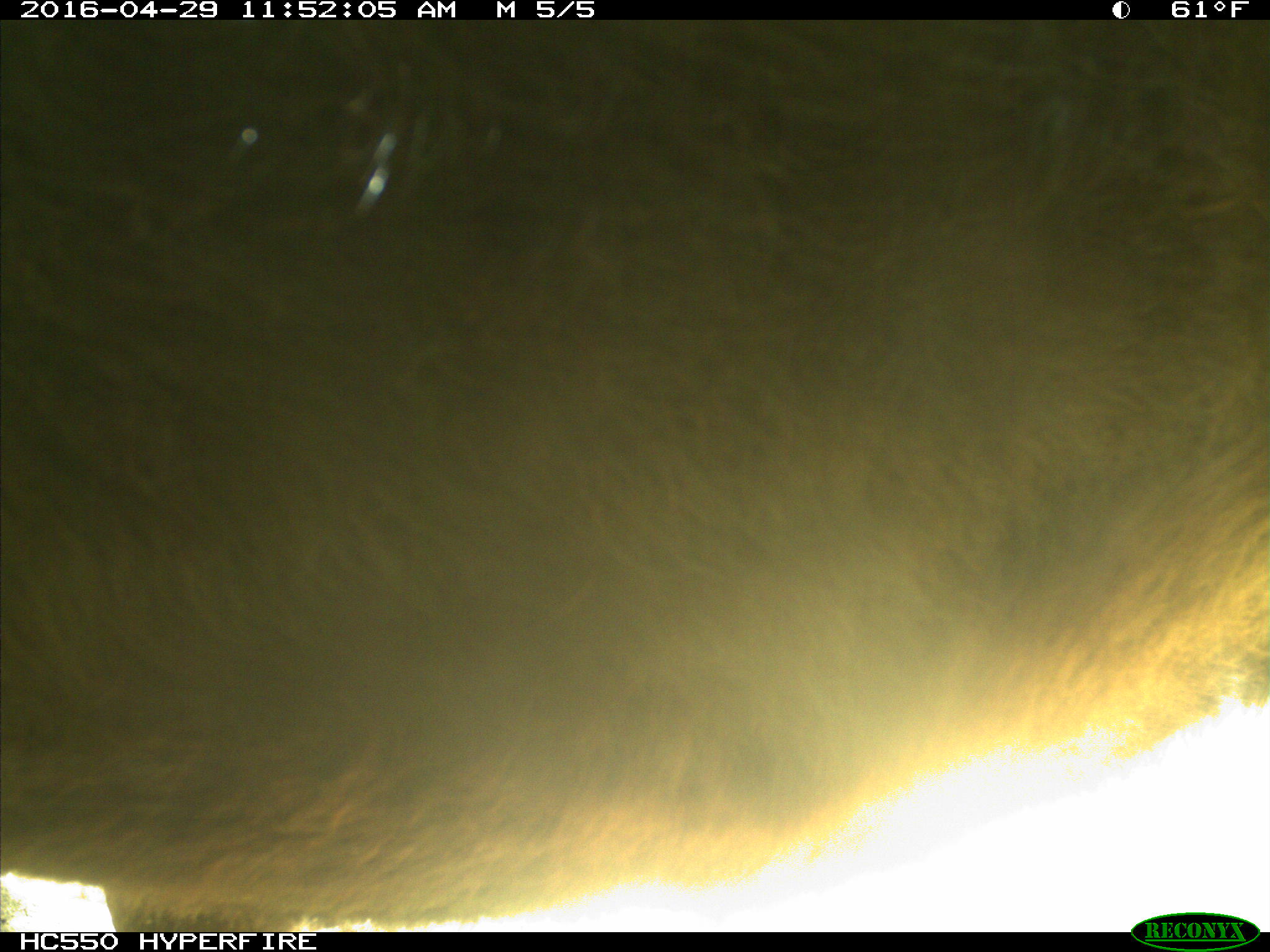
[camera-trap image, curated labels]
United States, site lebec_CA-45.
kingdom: Animalia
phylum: Chordata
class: Mammalia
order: Artiodactyla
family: Bovidae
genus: Bos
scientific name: Bos taurus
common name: domestic cow